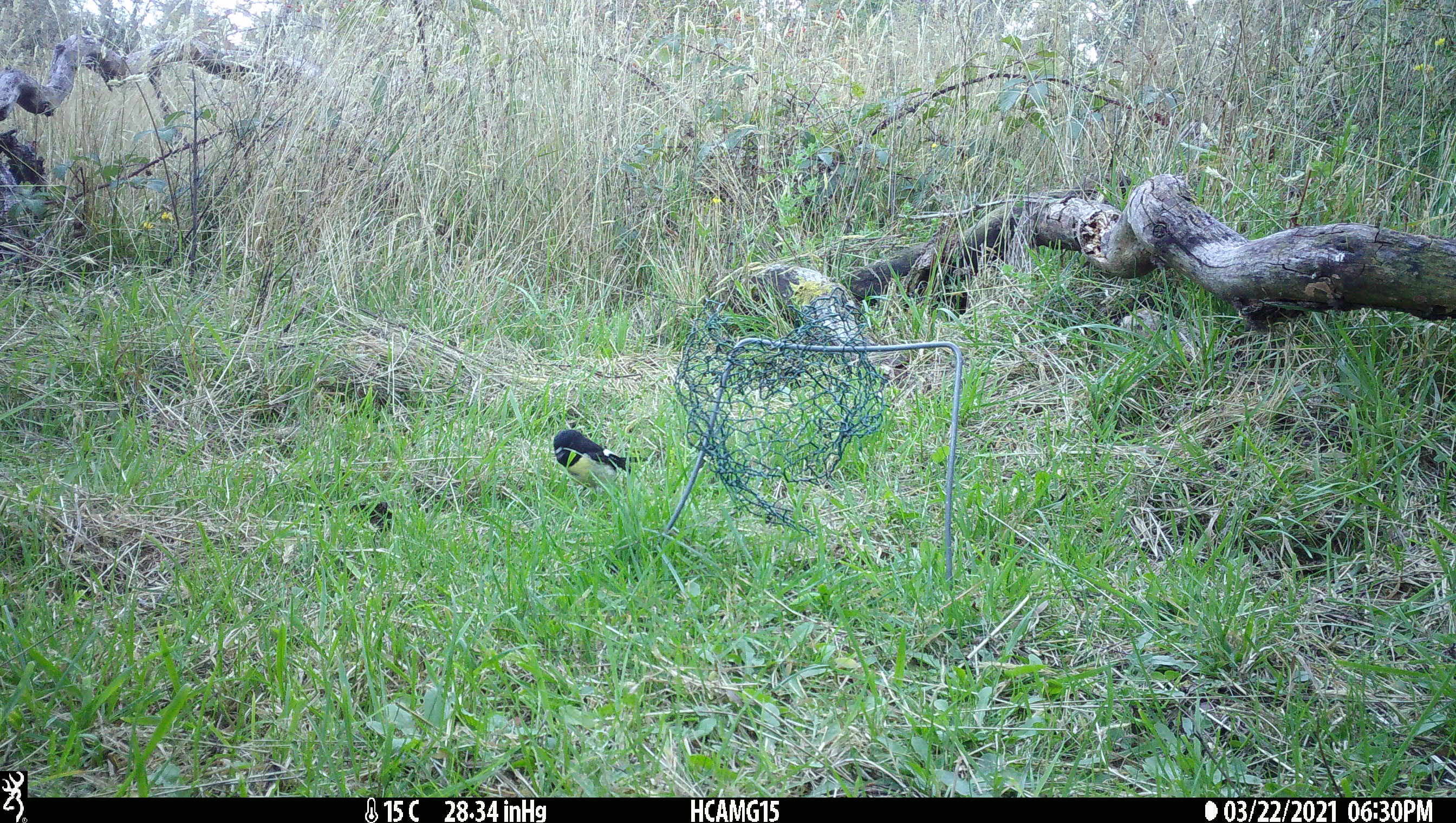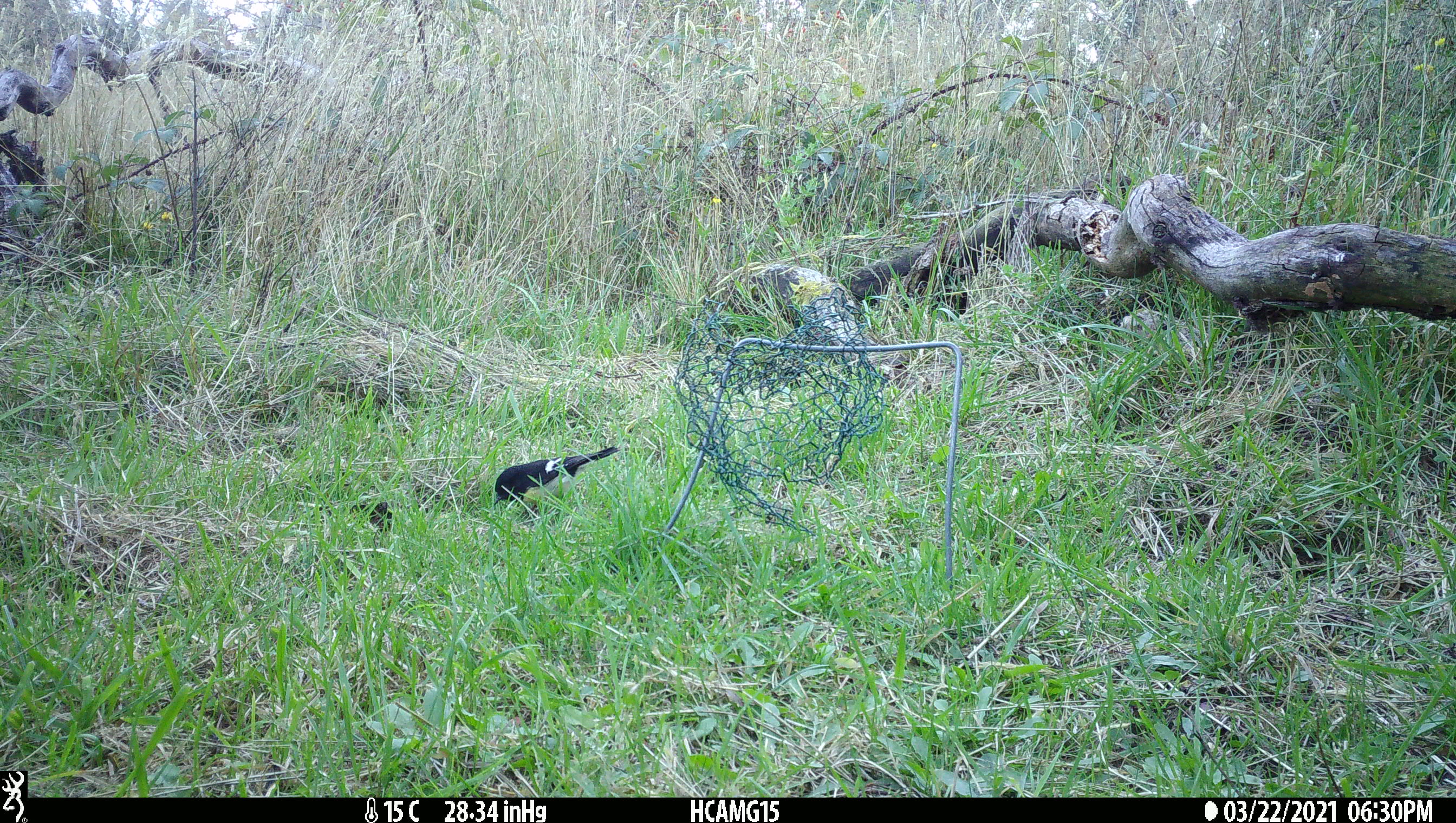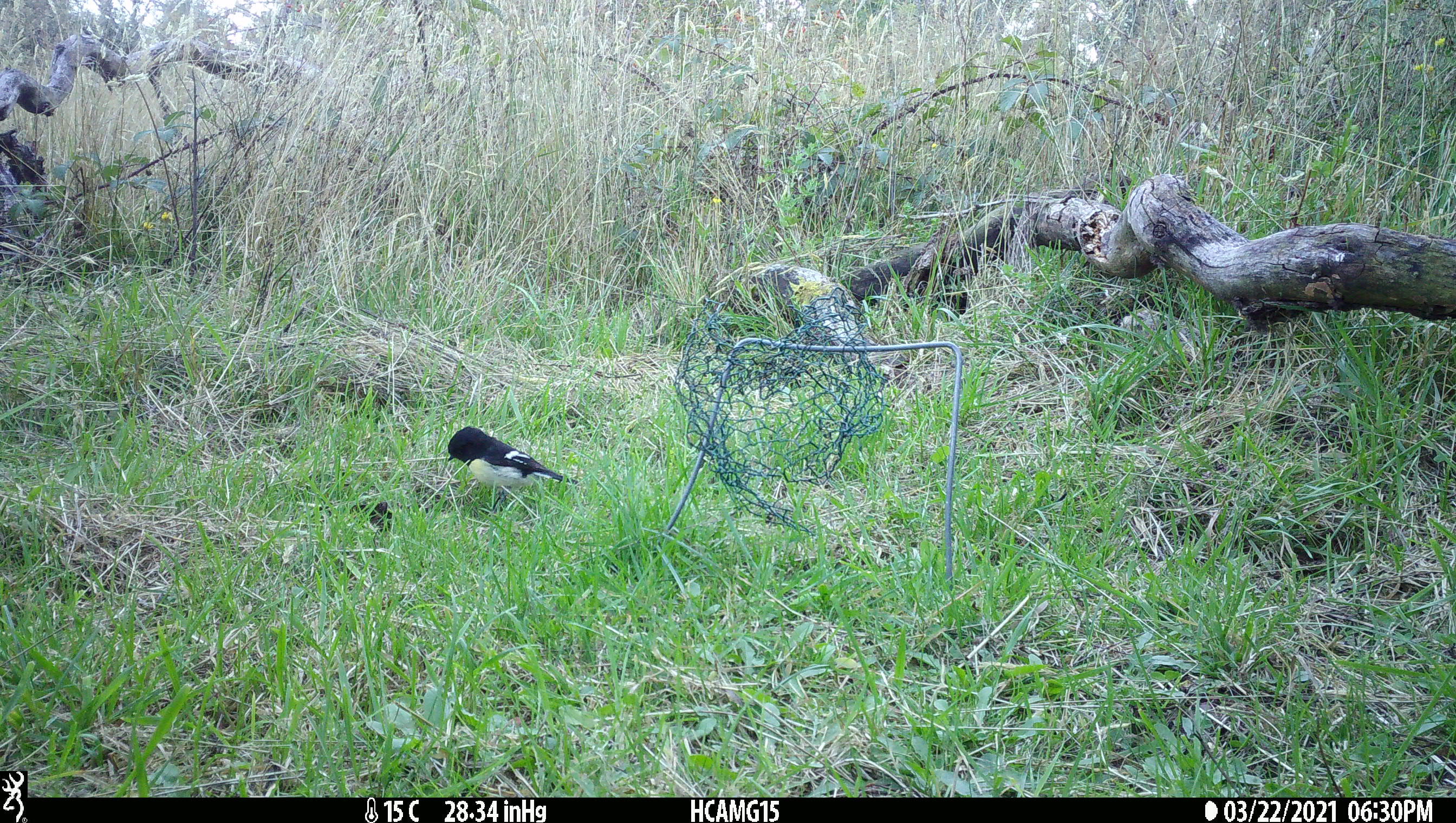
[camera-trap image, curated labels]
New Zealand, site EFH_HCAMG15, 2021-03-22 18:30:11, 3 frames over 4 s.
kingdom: Animalia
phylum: Chordata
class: Aves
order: Passeriformes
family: Petroicidae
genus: Petroica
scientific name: Petroica macrocephala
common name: tomtit